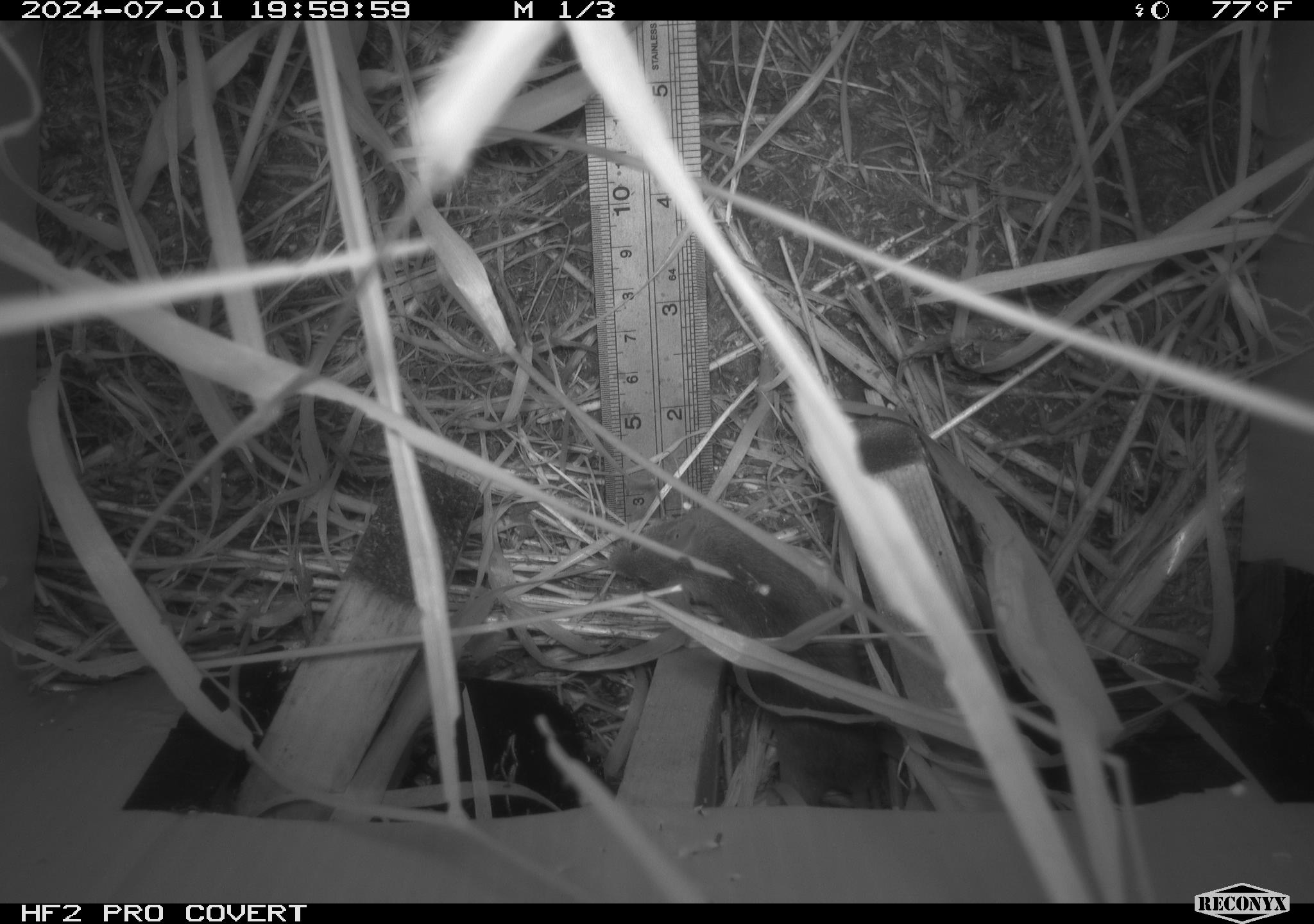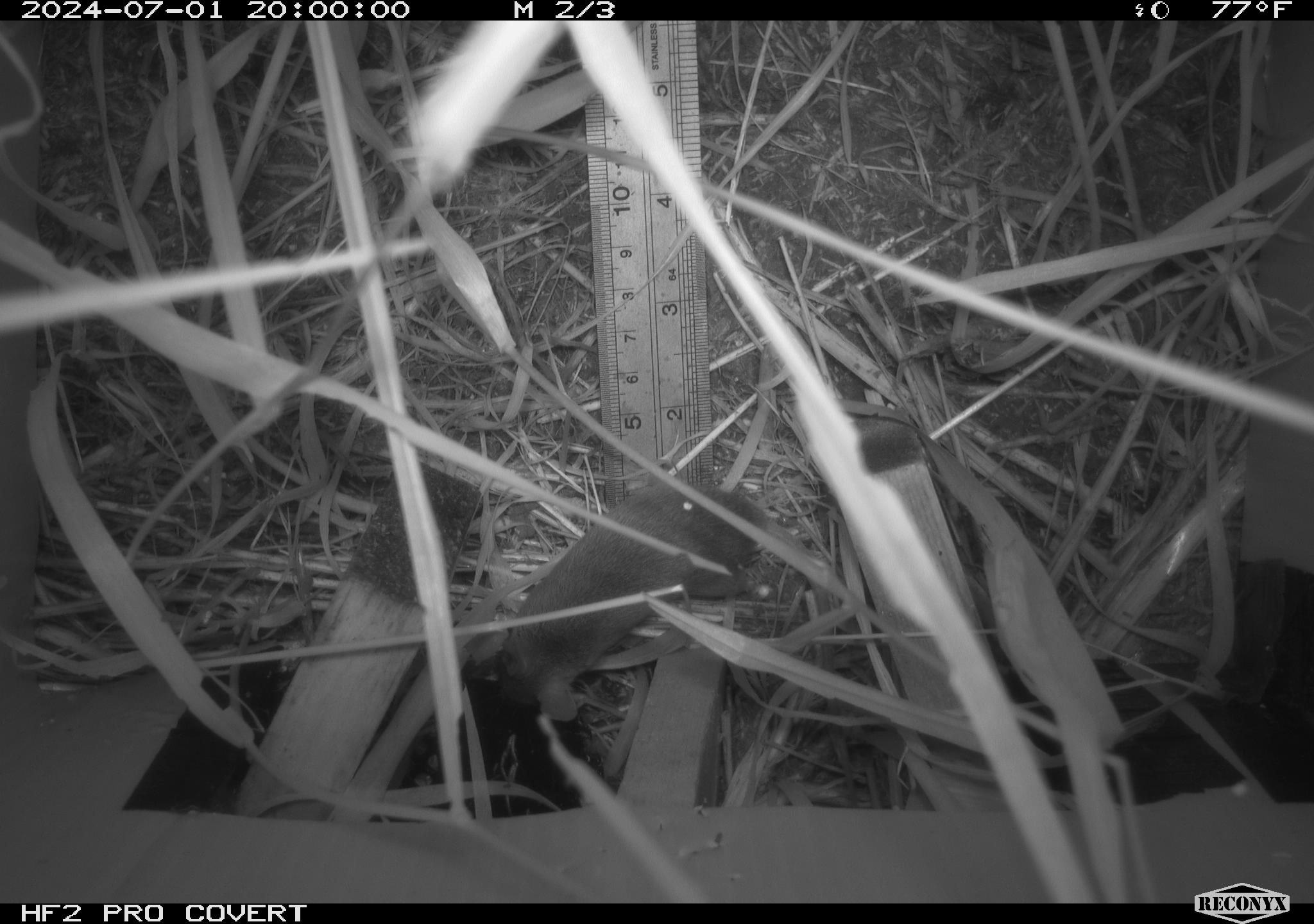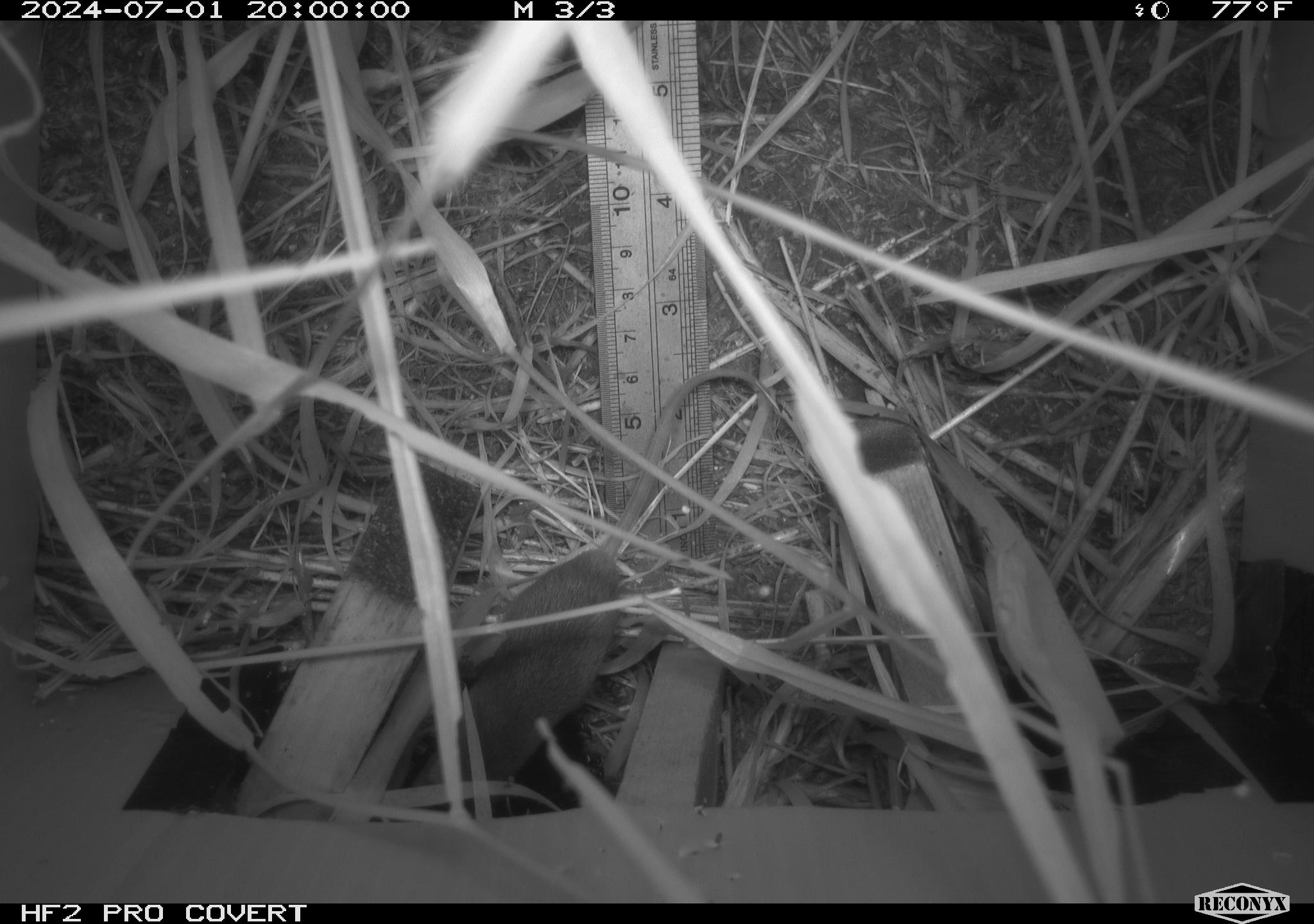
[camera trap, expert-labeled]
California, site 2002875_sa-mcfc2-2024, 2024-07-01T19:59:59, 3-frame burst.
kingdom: Animalia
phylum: Chordata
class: Mammalia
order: Rodentia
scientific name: Rodentia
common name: rodent